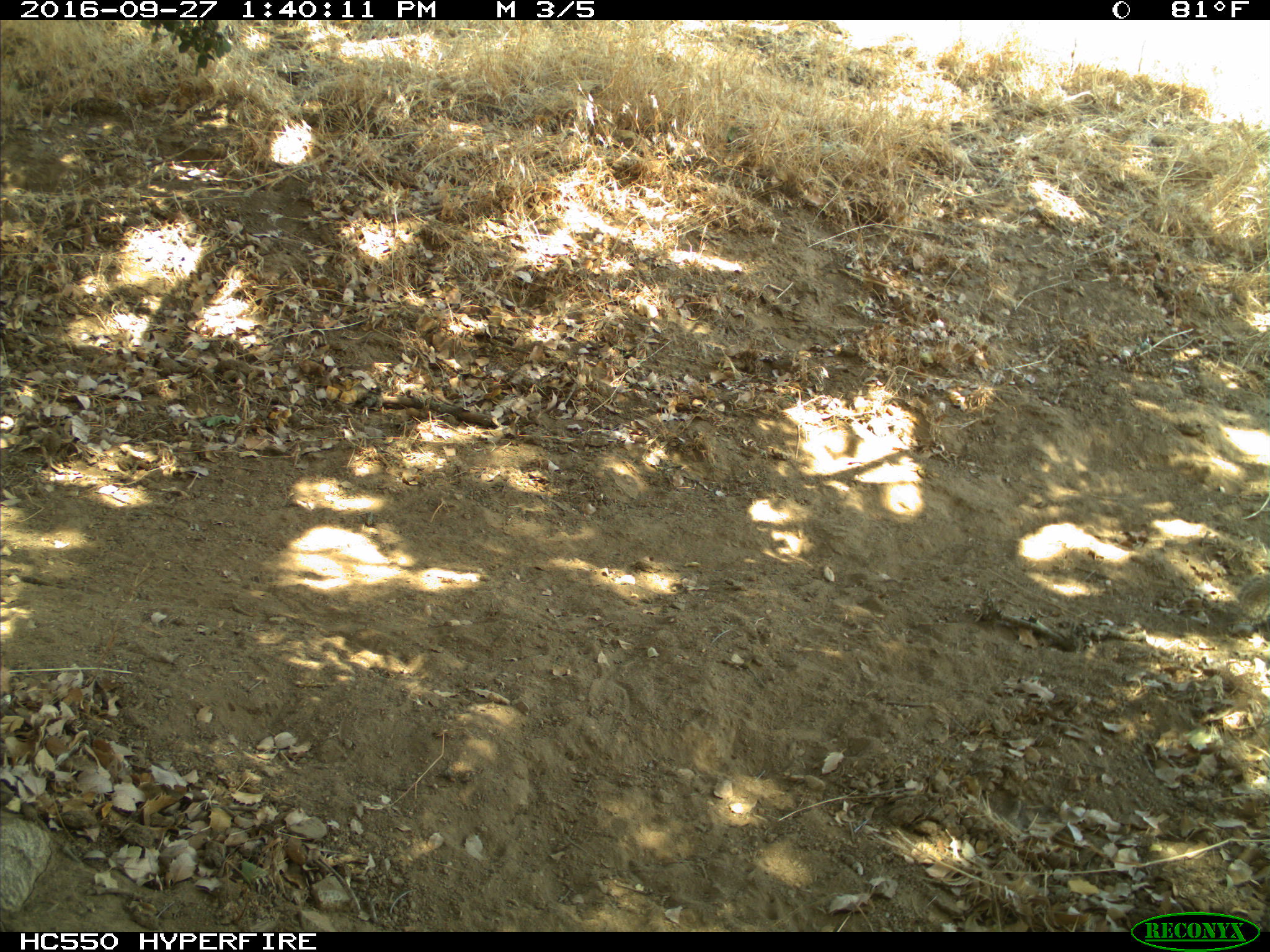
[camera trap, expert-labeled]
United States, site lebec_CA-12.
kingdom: Animalia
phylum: Chordata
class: Mammalia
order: Rodentia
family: Sciuridae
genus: Otospermophilus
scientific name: Otospermophilus beecheyi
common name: california ground squirrel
Otospermophilus beecheyi (california ground squirrel).